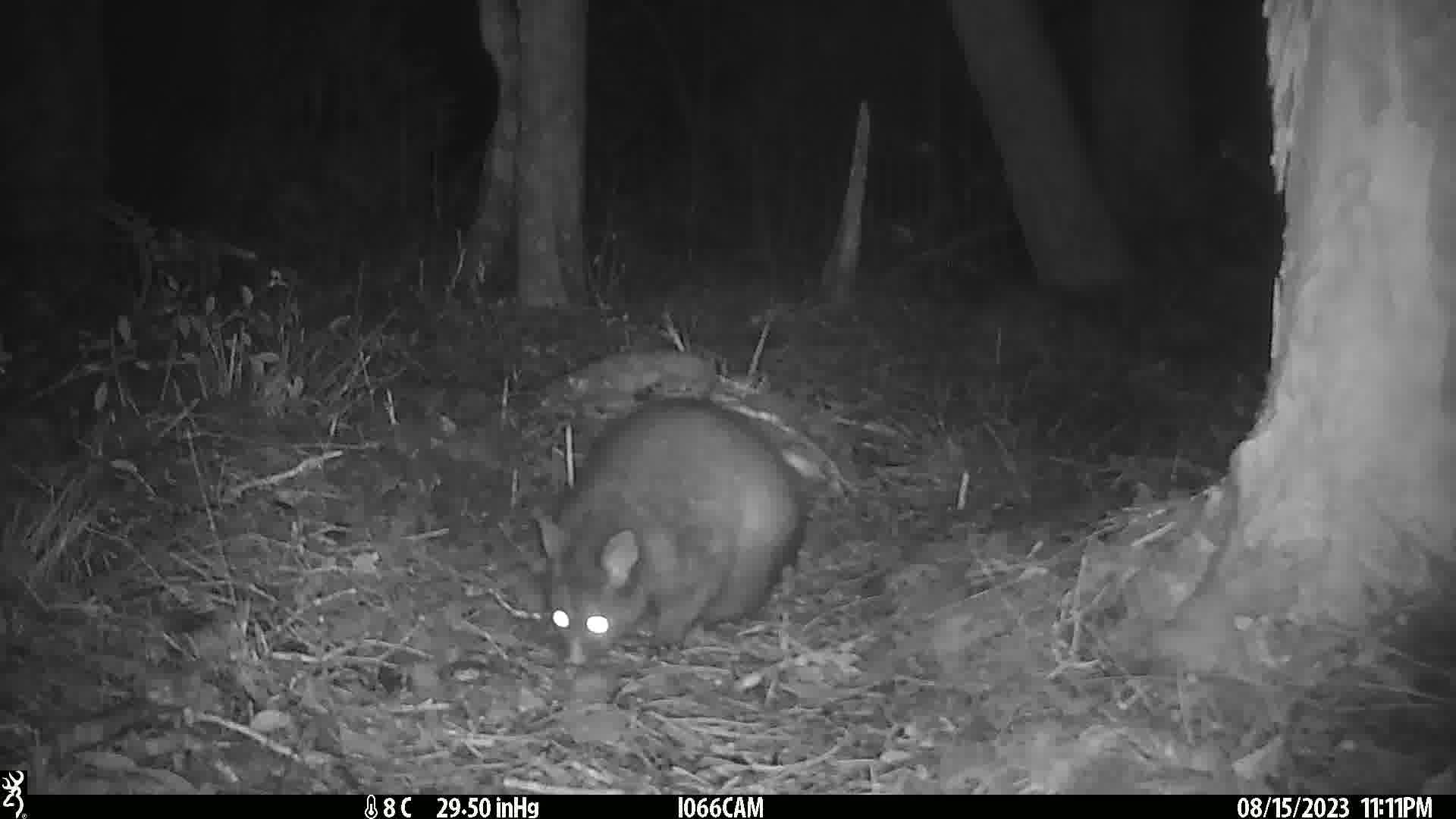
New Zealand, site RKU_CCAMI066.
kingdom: Animalia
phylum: Chordata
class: Mammalia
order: Diprotodontia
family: Phalangeridae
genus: Trichosurus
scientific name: Trichosurus vulpecula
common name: common brushtail possum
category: possum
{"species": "possum (common brushtail possum) (Trichosurus vulpecula)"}